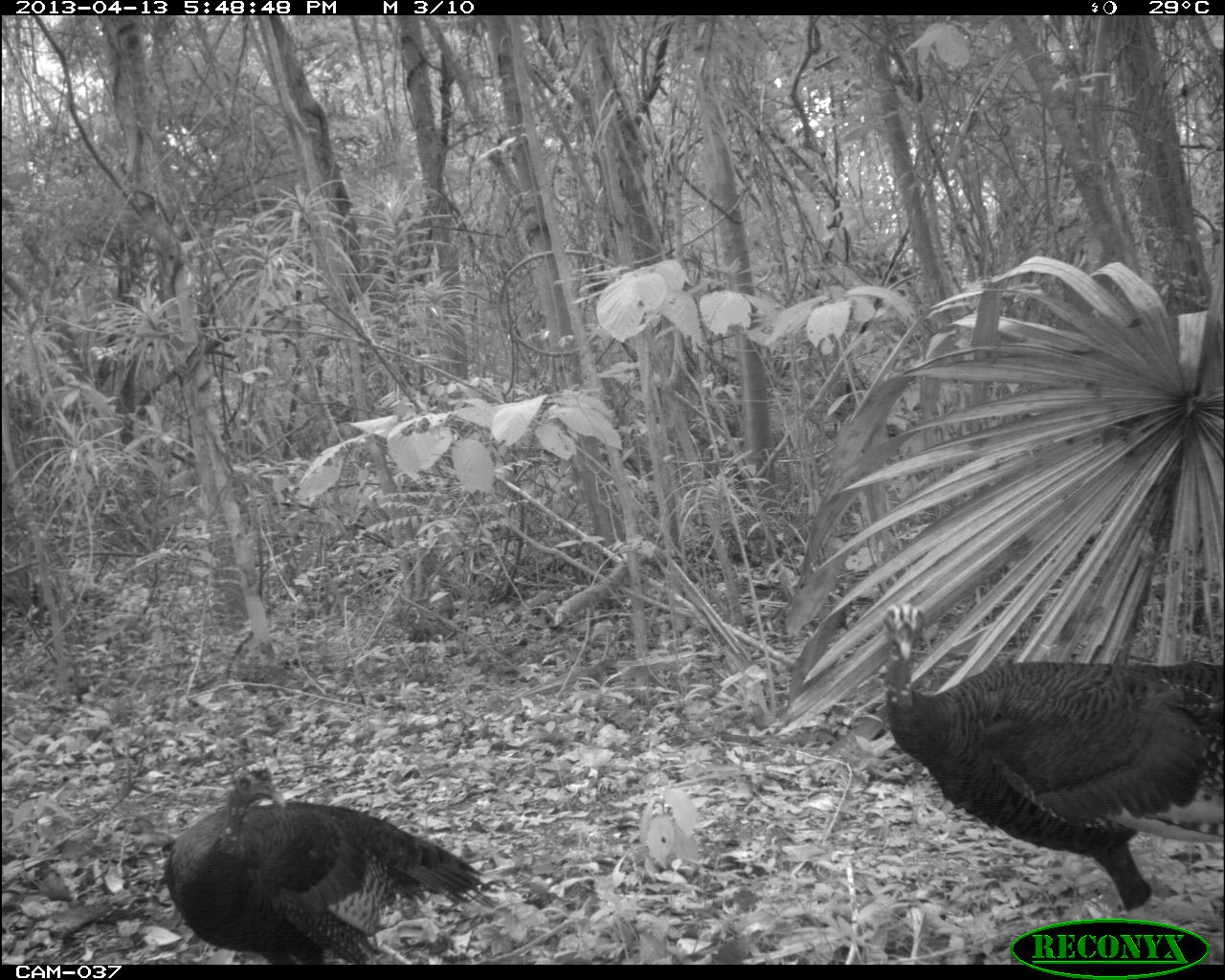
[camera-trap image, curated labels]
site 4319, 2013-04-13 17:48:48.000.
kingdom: Animalia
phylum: Chordata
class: Aves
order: Galliformes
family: Phasianidae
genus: Meleagris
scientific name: Meleagris ocellata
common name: ocellated turkey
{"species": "Meleagris ocellata (ocellated turkey)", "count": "3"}